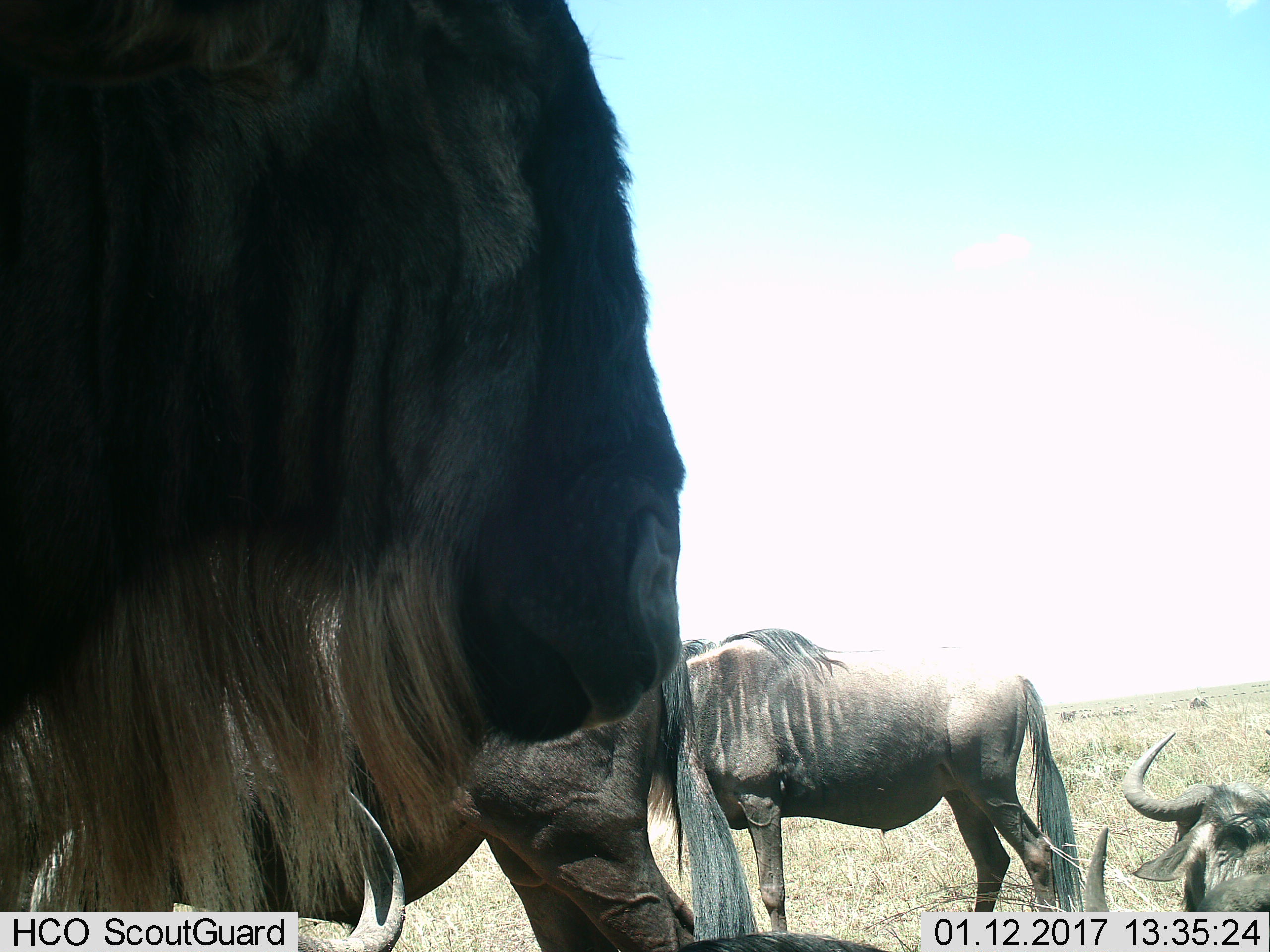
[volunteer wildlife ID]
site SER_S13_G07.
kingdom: Animalia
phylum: Chordata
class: Mammalia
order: Artiodactyla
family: Bovidae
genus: Connochaetes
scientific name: Connochaetes taurinus taurinus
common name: blue wildebeest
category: wildebeestblue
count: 5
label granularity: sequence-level